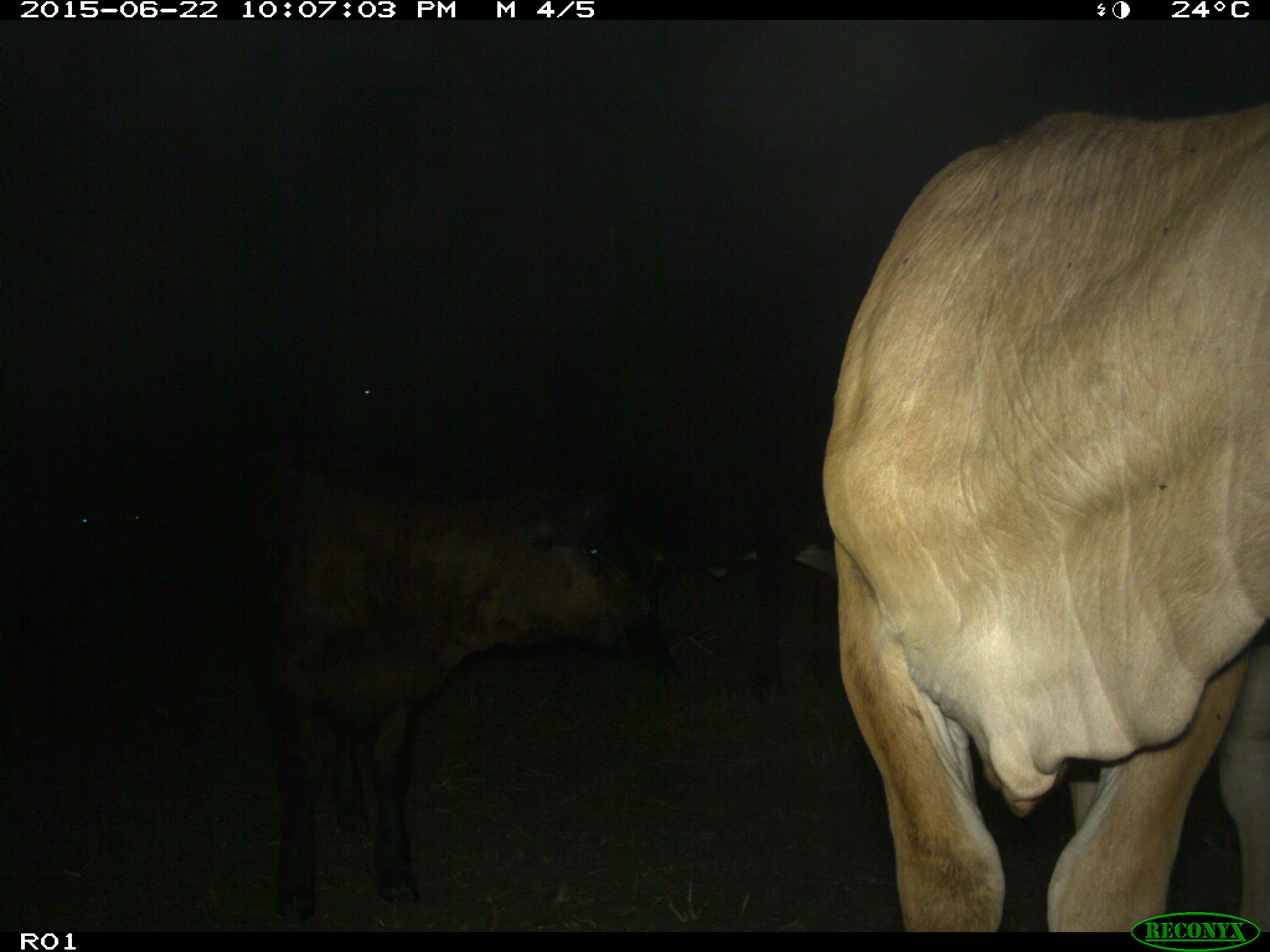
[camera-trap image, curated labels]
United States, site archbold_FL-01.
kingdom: Animalia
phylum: Chordata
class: Mammalia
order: Artiodactyla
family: Bovidae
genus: Bos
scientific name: Bos taurus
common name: domestic cow